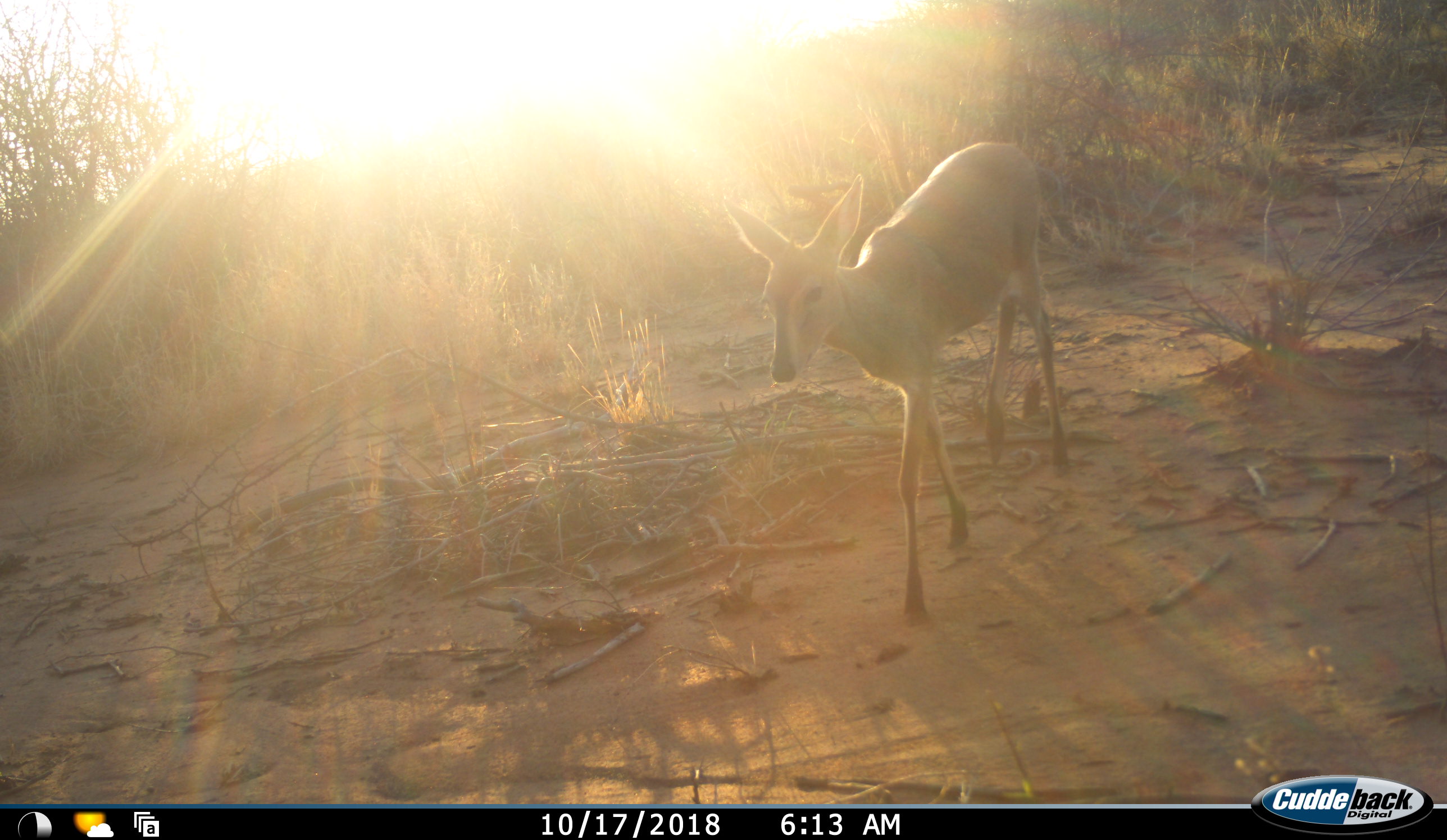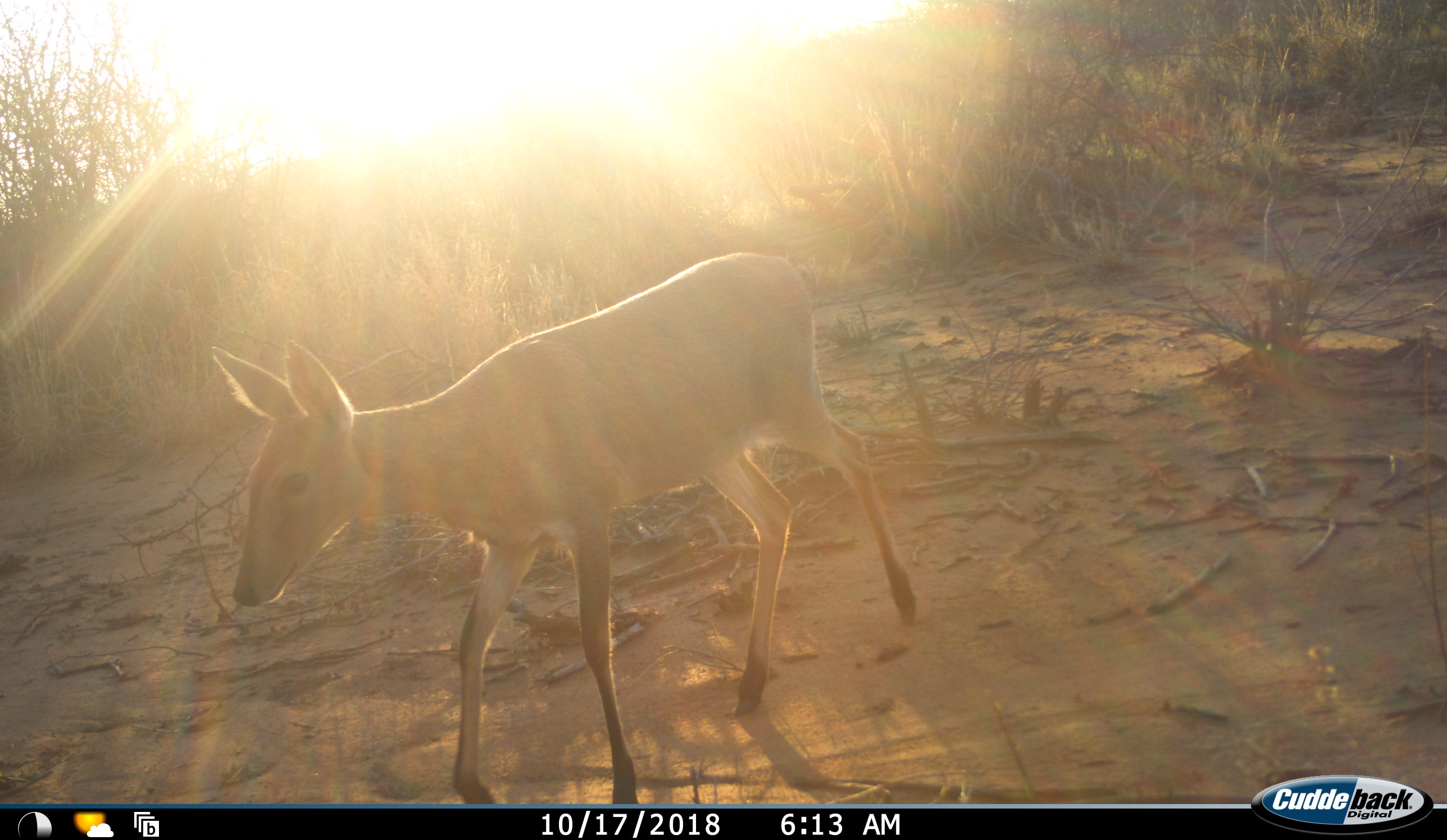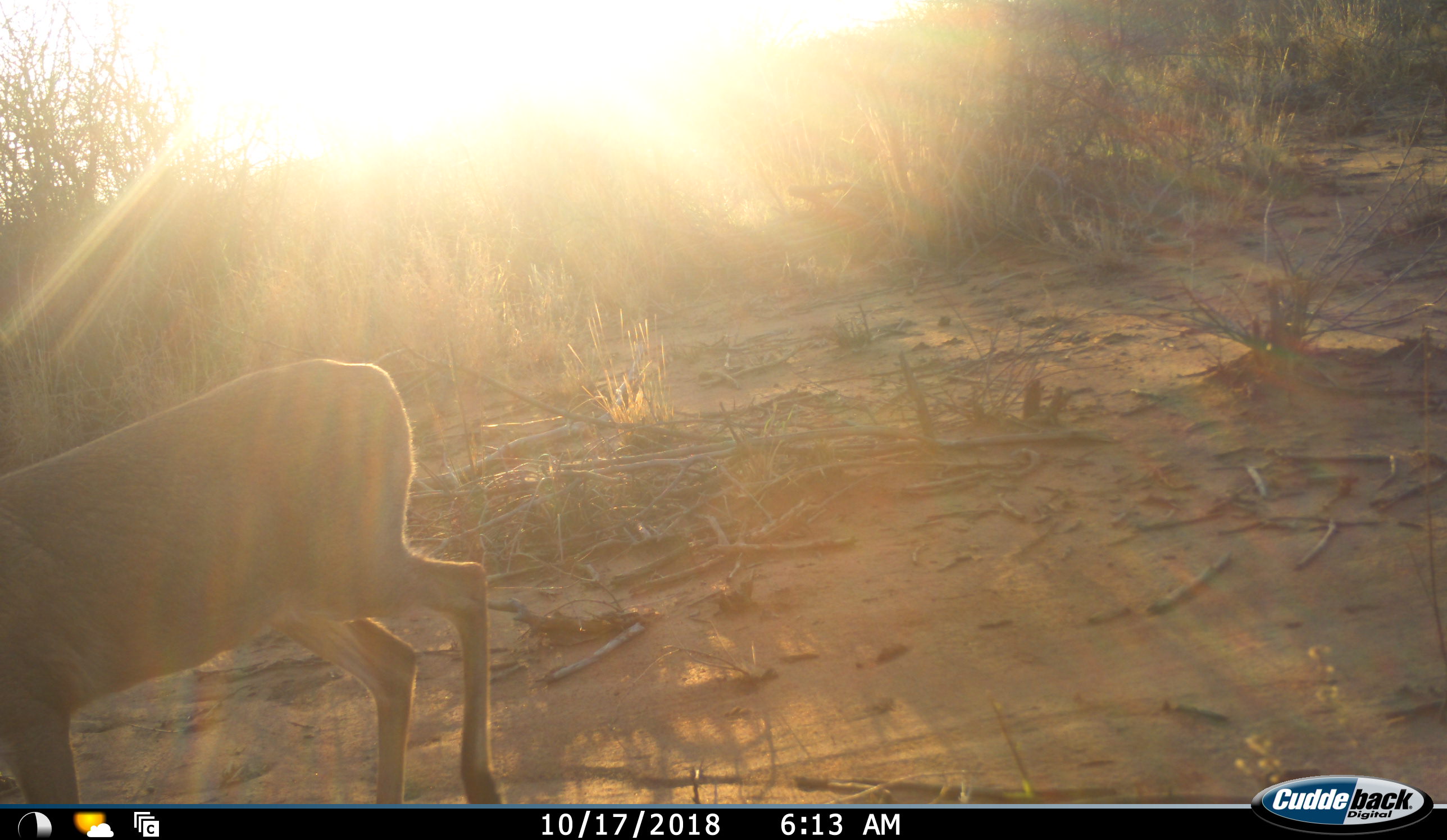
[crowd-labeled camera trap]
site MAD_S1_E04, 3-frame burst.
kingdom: Animalia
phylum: Chordata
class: Mammalia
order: Artiodactyla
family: Bovidae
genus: Redunca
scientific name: Redunca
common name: reedbuck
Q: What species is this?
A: Reedbuck (Redunca).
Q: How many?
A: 1.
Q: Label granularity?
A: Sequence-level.